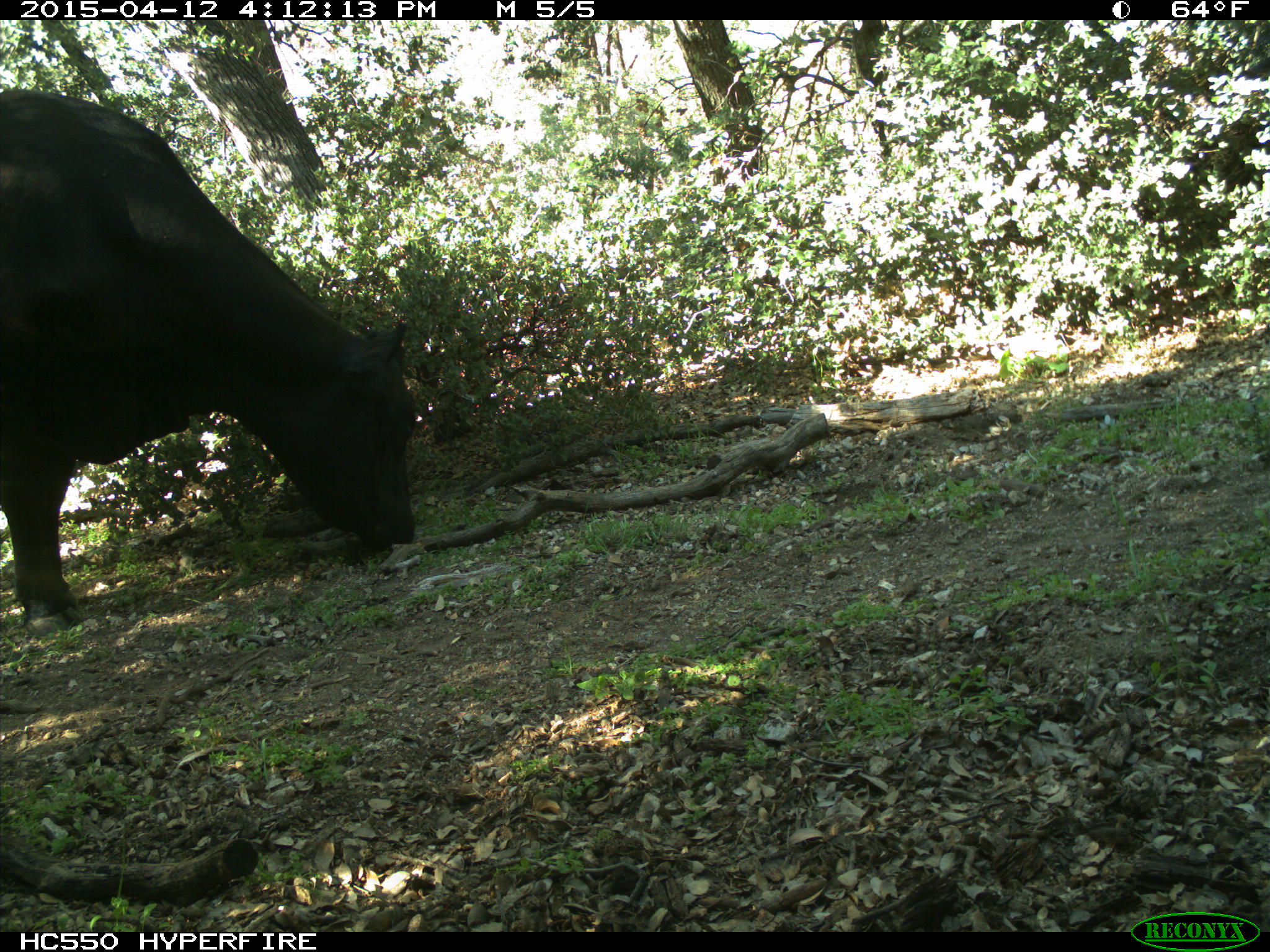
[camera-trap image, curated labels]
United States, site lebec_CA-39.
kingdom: Animalia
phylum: Chordata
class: Mammalia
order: Artiodactyla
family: Bovidae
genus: Bos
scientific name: Bos taurus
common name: domestic cow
Bos taurus (domestic cow).